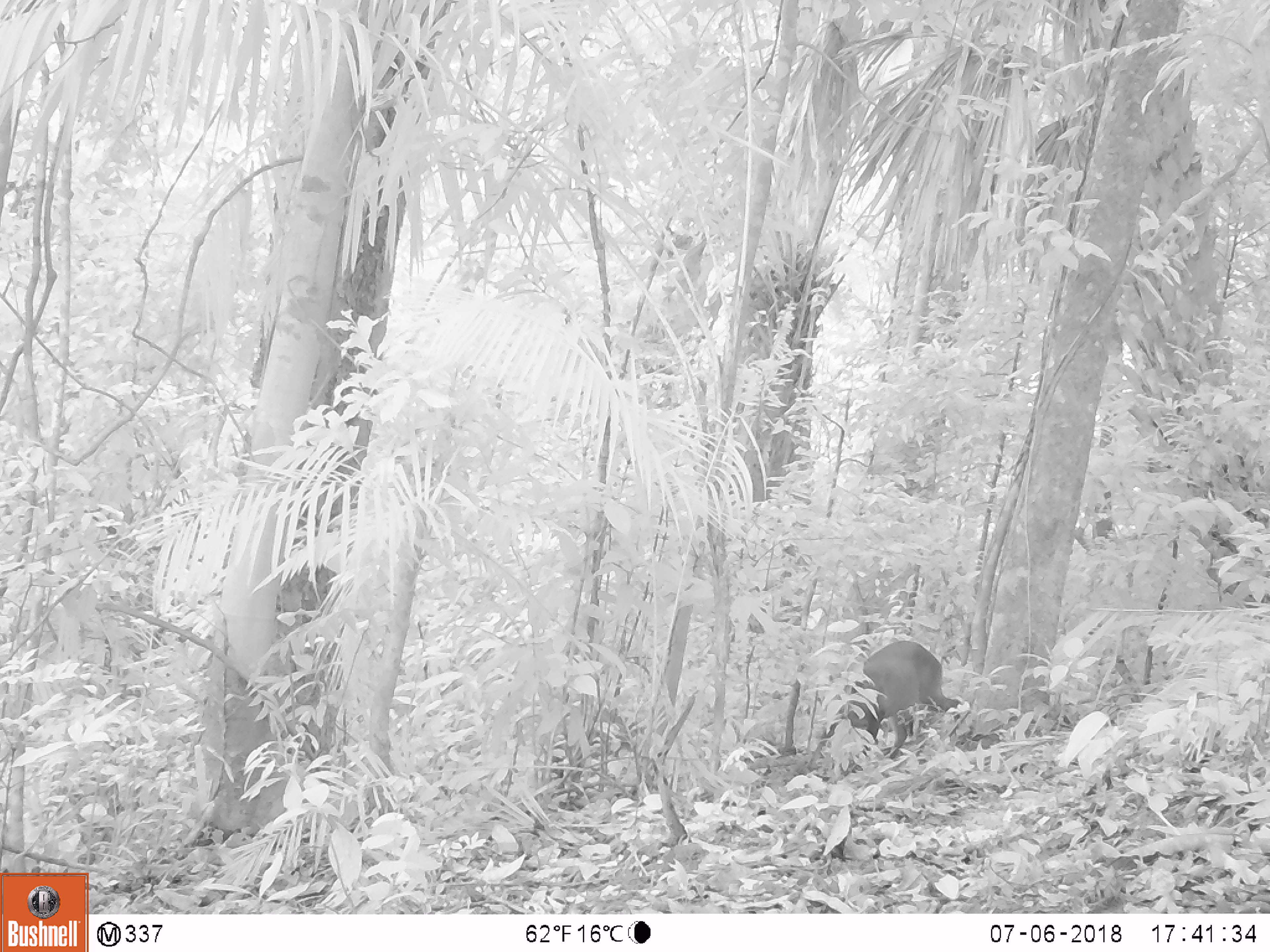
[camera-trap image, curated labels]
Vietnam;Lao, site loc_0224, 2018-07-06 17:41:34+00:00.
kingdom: Animalia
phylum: Chordata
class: Mammalia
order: Artiodactyla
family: Cervidae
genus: Muntiacus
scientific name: Muntiacus vuquangensis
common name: large-antlered muntjac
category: large antlered muntjac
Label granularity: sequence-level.